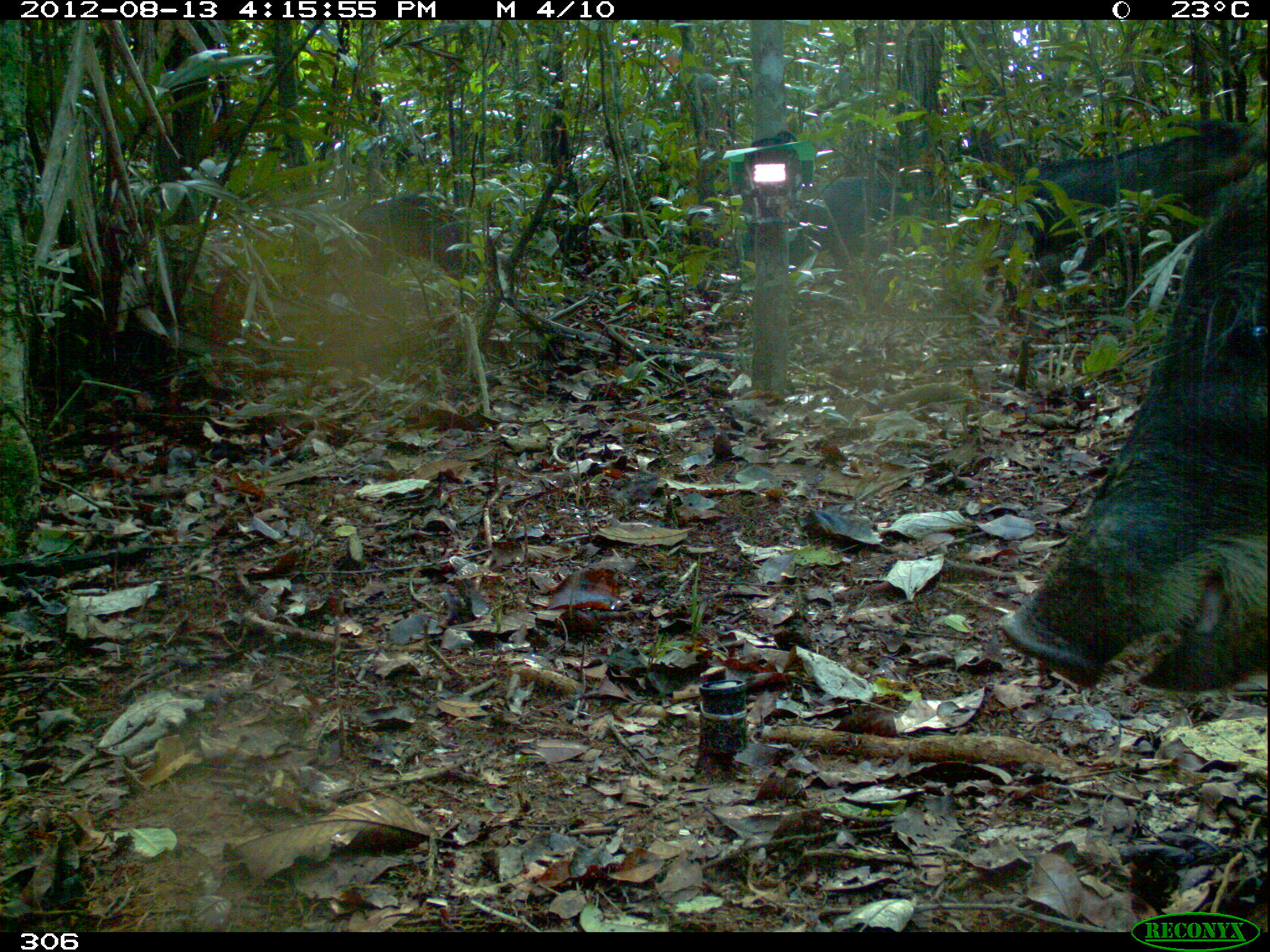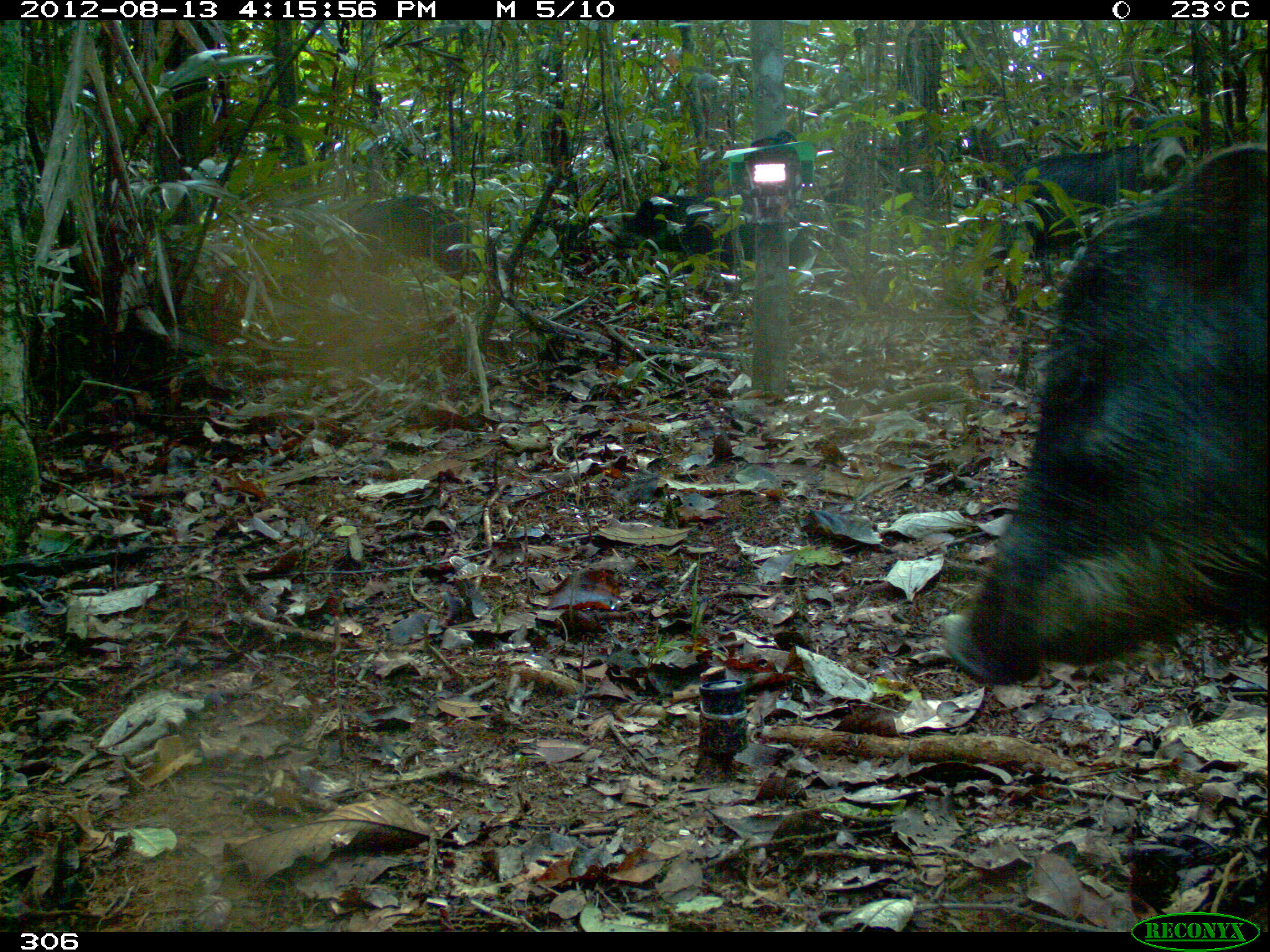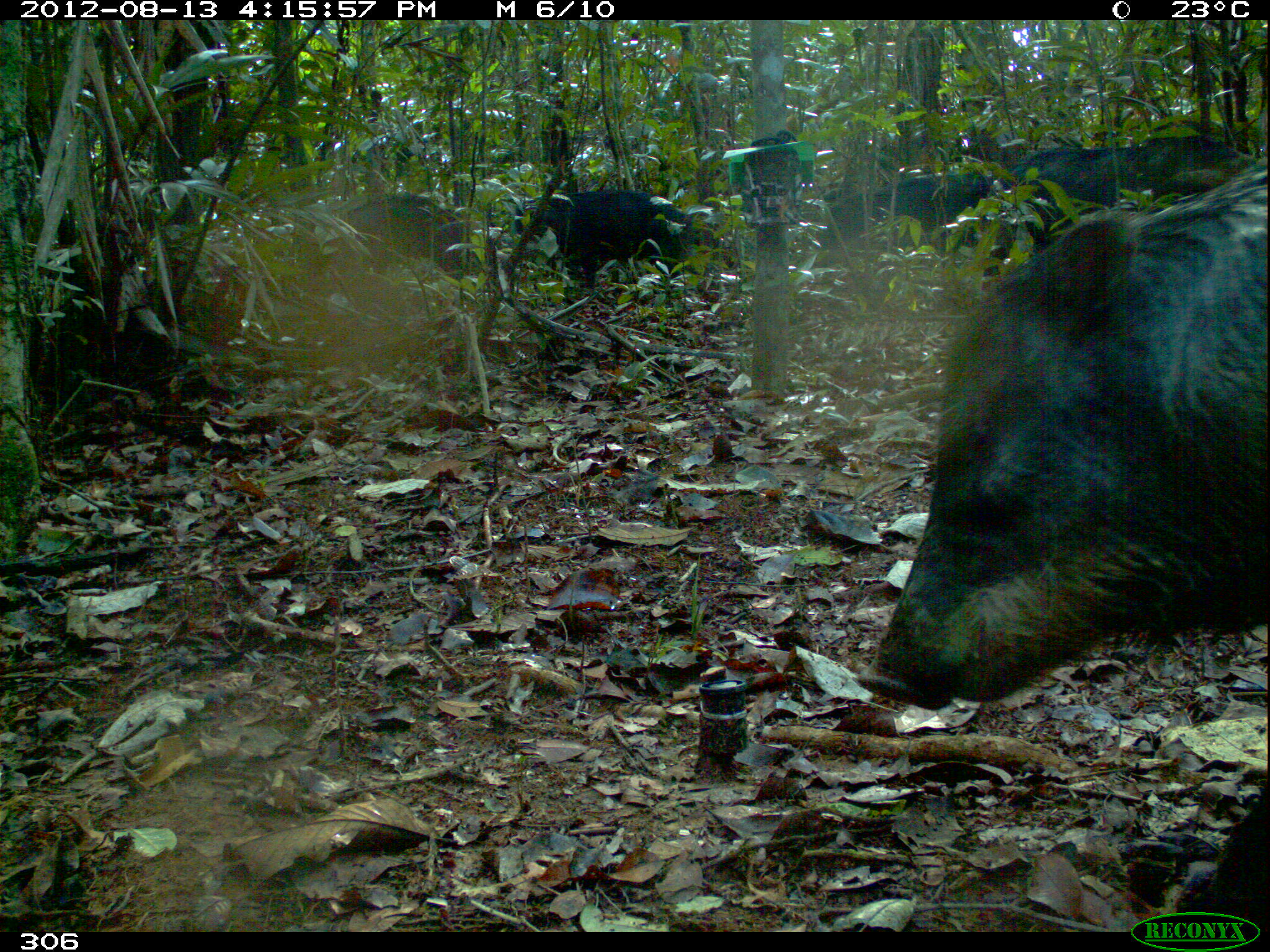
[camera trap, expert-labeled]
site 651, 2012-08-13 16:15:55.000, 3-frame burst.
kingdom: Animalia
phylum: Chordata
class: Mammalia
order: Artiodactyla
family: Tayassuidae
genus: Tayassu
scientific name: Tayassu pecari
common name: white-lipped peccary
Tayassu pecari (white-lipped peccary).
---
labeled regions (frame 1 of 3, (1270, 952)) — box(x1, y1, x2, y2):
tayassu pecari: box(1004, 168, 1265, 692); box(1021, 117, 1265, 282); box(339, 195, 485, 281); box(805, 175, 913, 259)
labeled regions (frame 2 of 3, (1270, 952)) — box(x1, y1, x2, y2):
tayassu pecari: box(946, 138, 1270, 683); box(973, 113, 1192, 296); box(615, 192, 808, 271); box(335, 196, 489, 286)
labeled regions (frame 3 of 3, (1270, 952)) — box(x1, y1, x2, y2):
tayassu pecari: box(860, 164, 1270, 919); box(1016, 127, 1224, 226); box(534, 189, 695, 286); box(311, 196, 480, 284); box(867, 171, 996, 252)